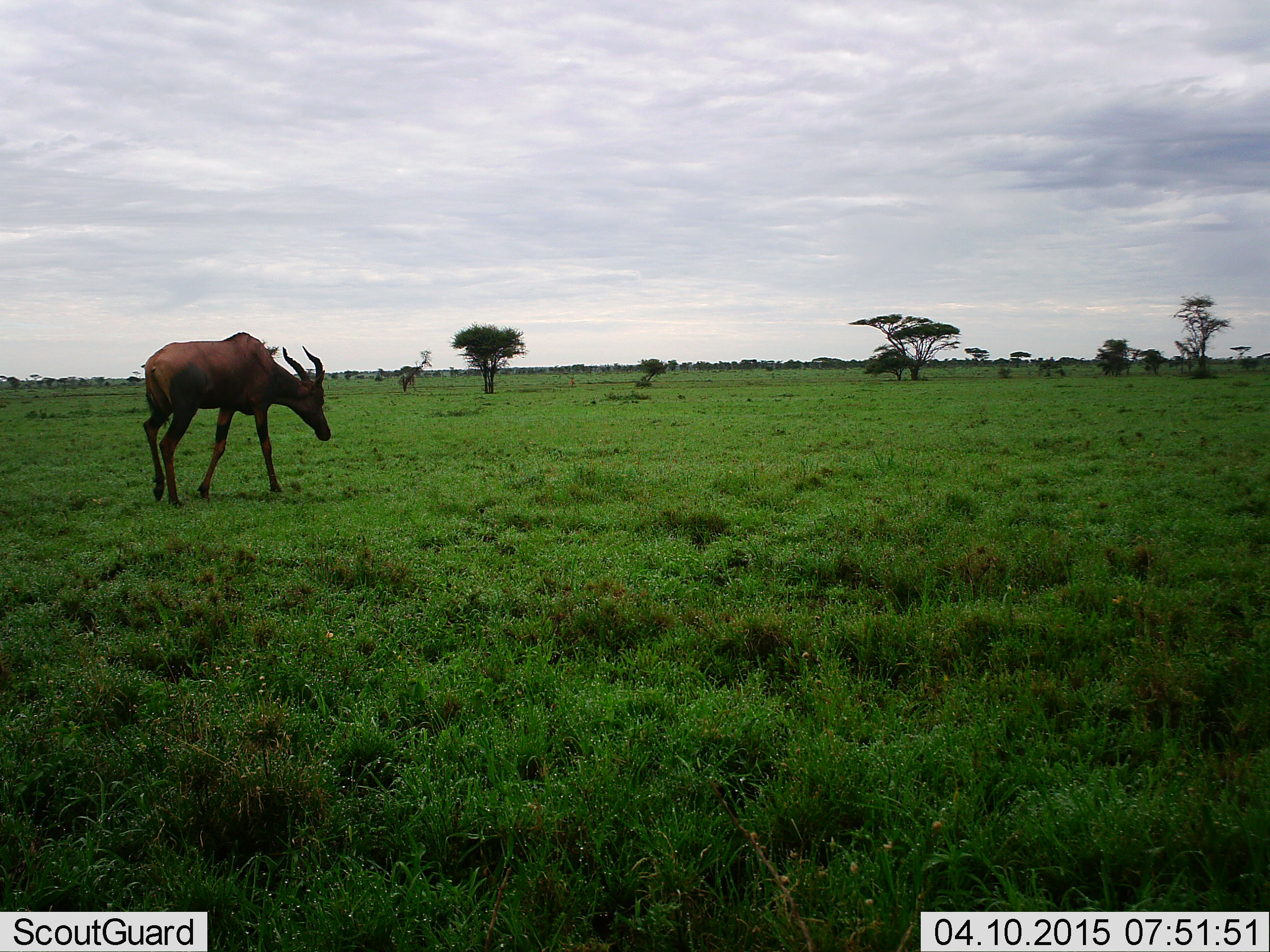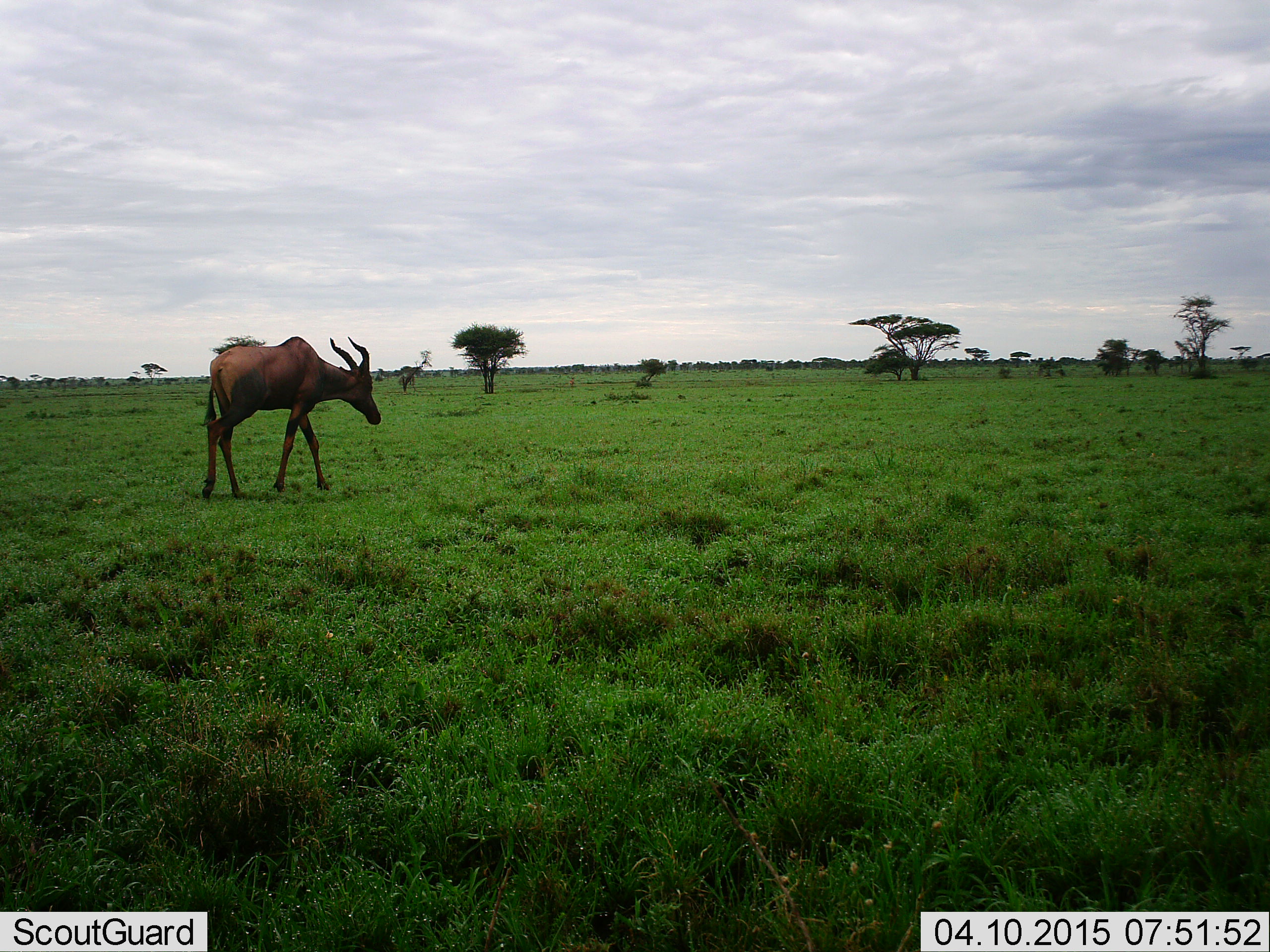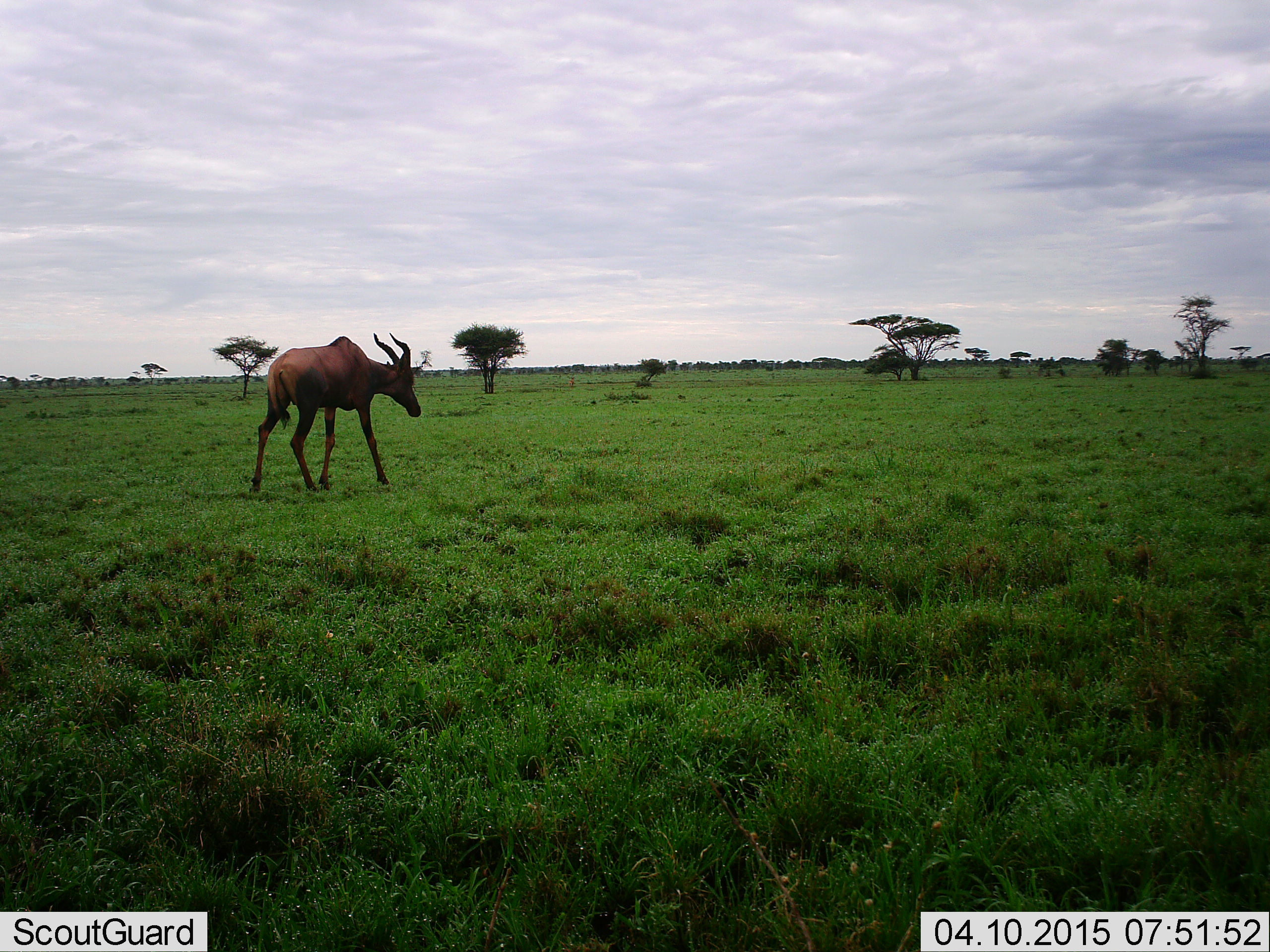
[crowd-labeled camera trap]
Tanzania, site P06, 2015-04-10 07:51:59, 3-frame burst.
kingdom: Animalia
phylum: Chordata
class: Mammalia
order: Artiodactyla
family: Bovidae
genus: Damaliscus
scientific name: Damaliscus lunatus jimela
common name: topi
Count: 1.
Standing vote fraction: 0%.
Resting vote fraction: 0%.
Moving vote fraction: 100%.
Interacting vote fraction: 0%.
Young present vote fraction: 0%.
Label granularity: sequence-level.